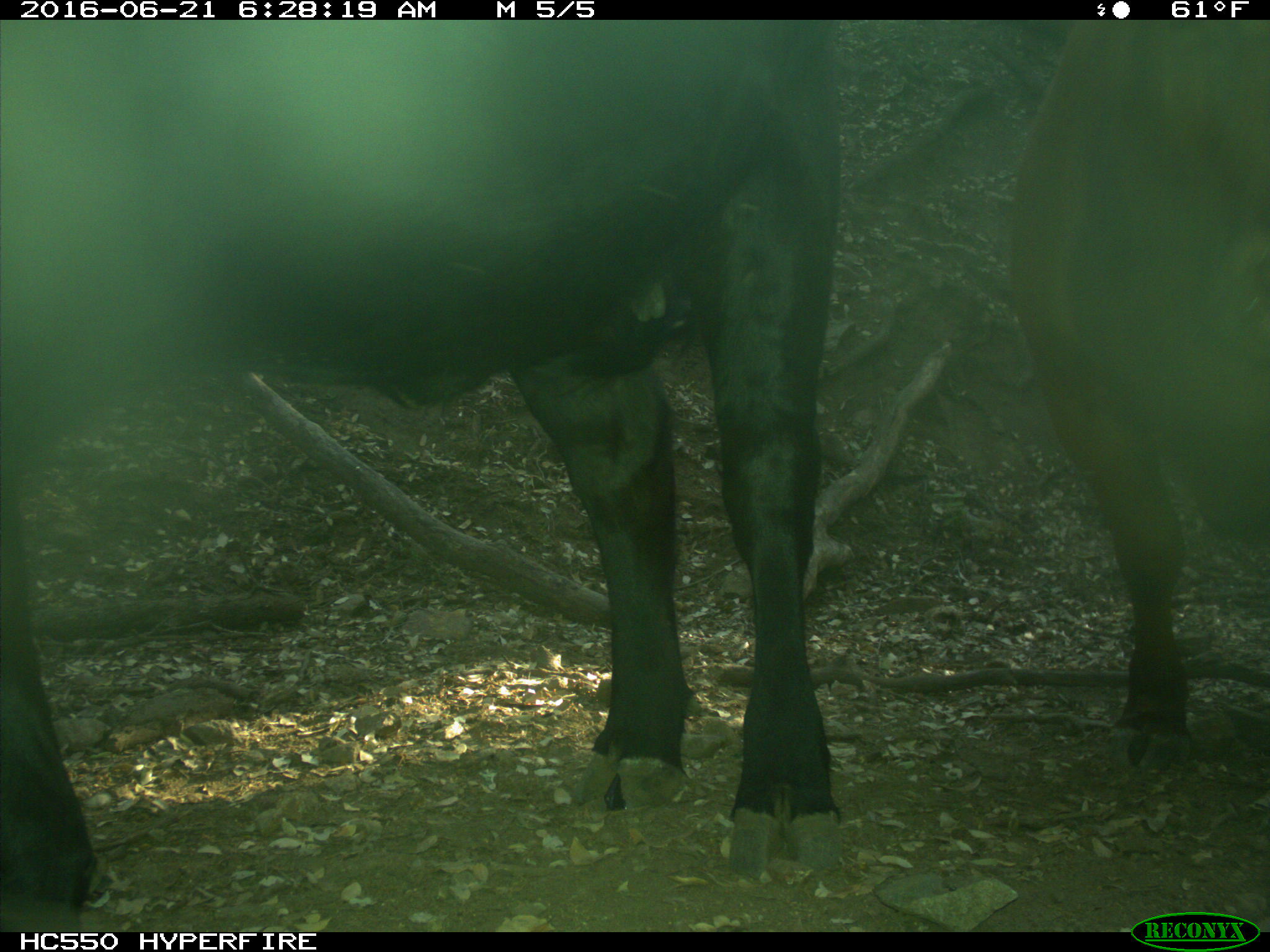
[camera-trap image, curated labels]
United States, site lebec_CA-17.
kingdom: Animalia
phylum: Chordata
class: Mammalia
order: Artiodactyla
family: Bovidae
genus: Bos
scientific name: Bos taurus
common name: domestic cow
Bos taurus (domestic cow).